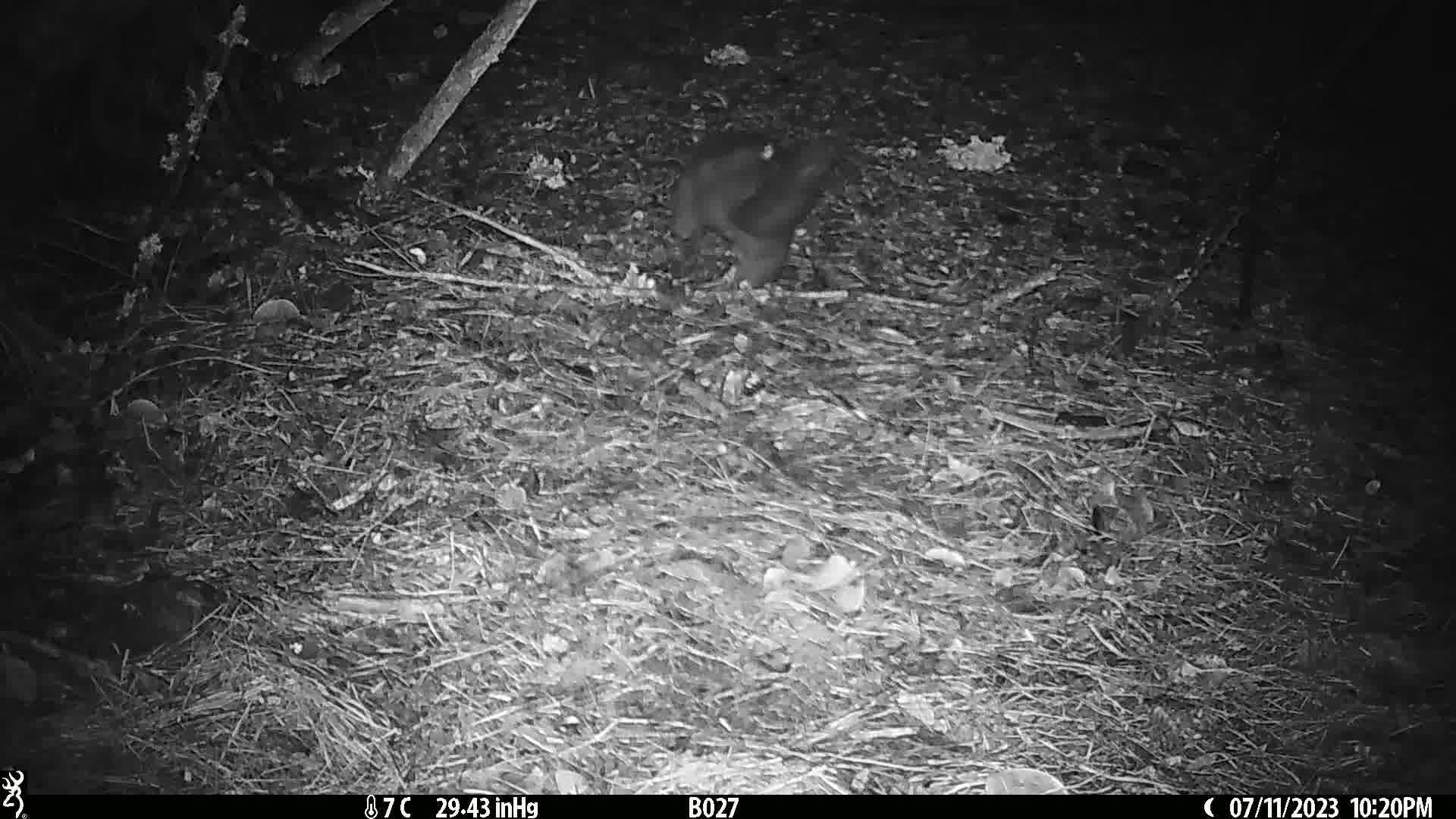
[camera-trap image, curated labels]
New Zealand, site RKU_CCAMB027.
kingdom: Animalia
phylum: Chordata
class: Mammalia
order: Diprotodontia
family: Phalangeridae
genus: Trichosurus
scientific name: Trichosurus vulpecula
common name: common brushtail possum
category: possum